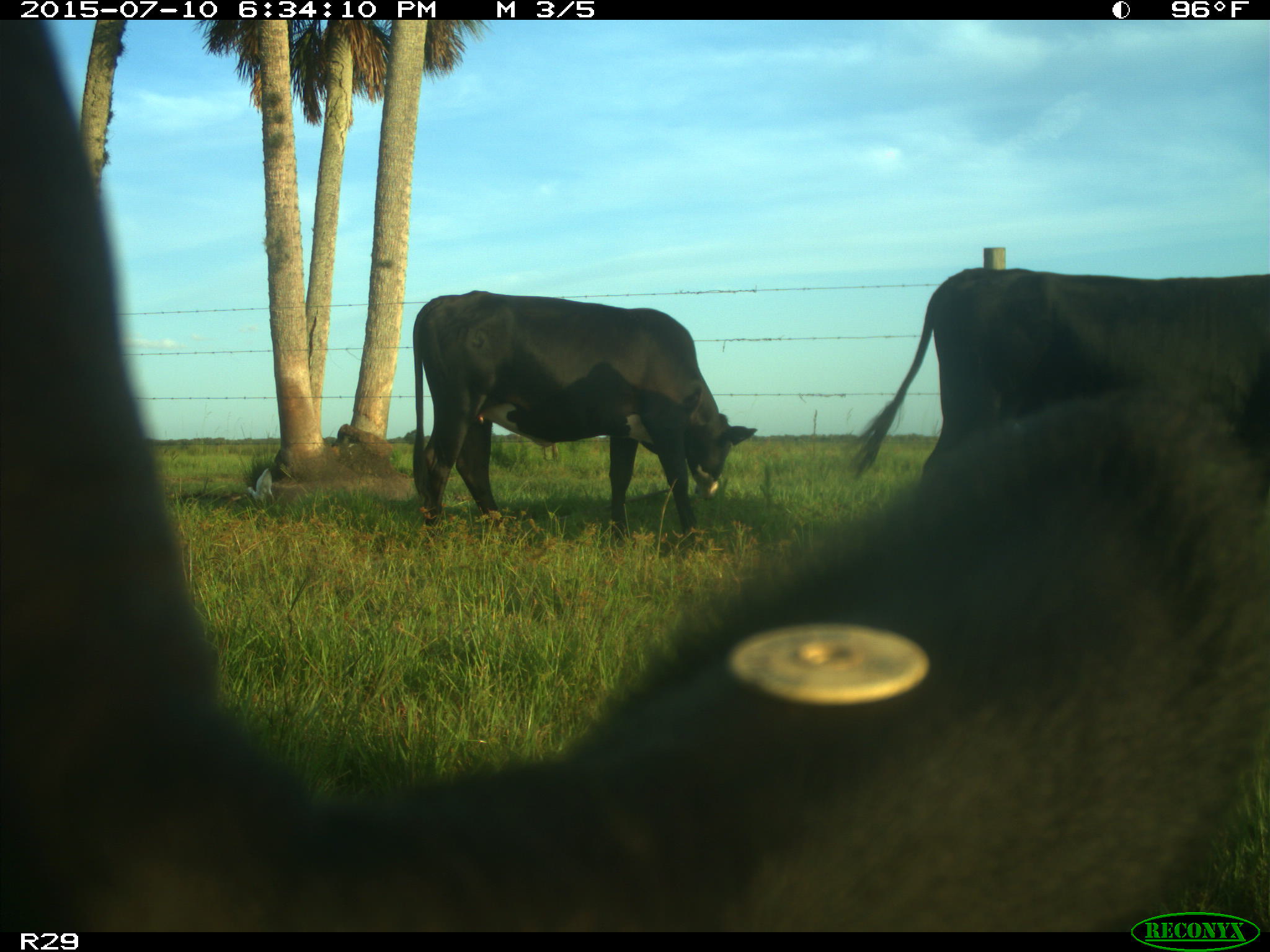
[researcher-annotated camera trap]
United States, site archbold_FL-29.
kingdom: Animalia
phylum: Chordata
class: Mammalia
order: Artiodactyla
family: Bovidae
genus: Bos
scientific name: Bos taurus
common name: domestic cow